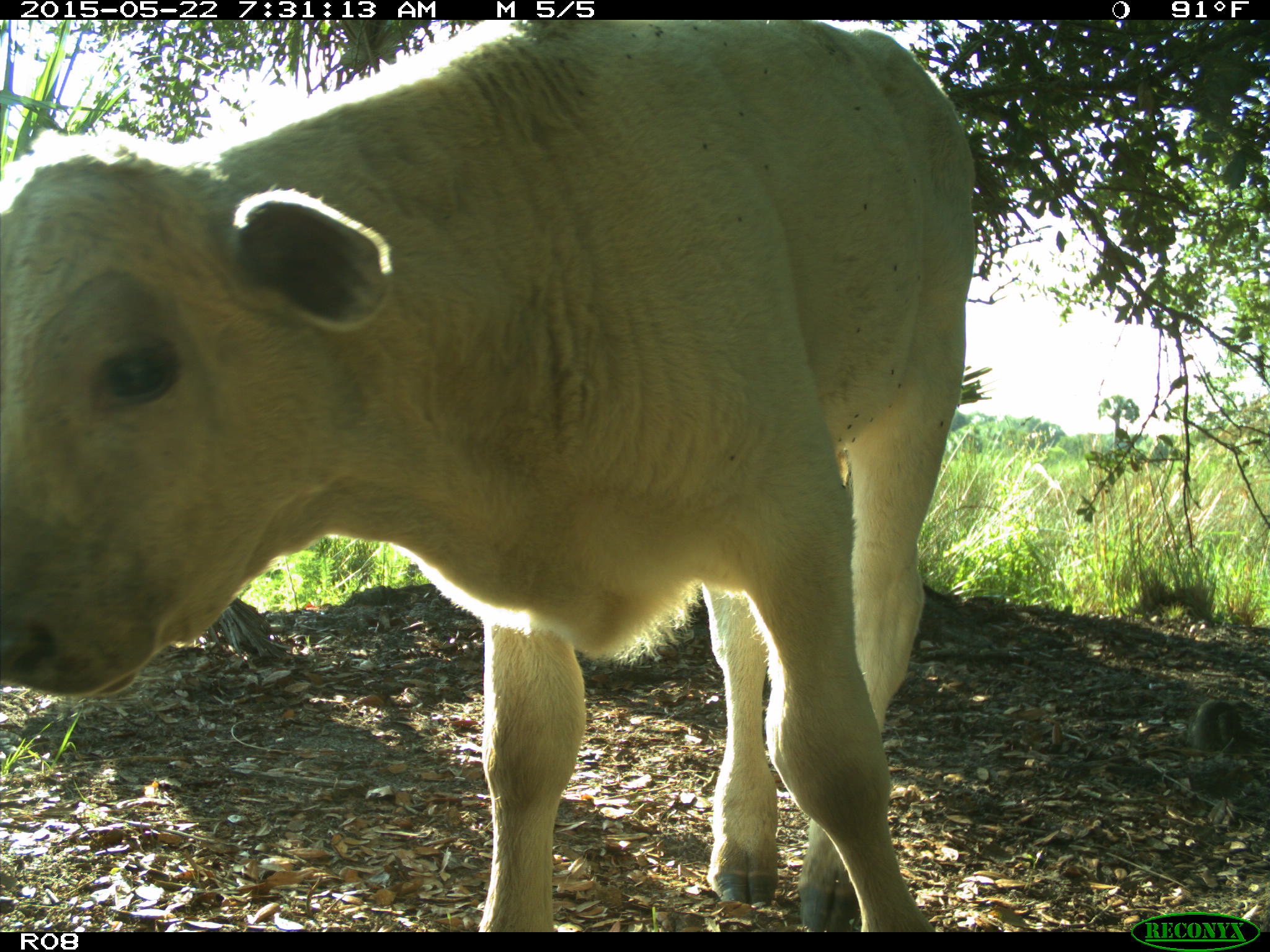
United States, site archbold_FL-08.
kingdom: Animalia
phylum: Chordata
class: Mammalia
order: Artiodactyla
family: Bovidae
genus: Bos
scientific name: Bos taurus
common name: domestic cow